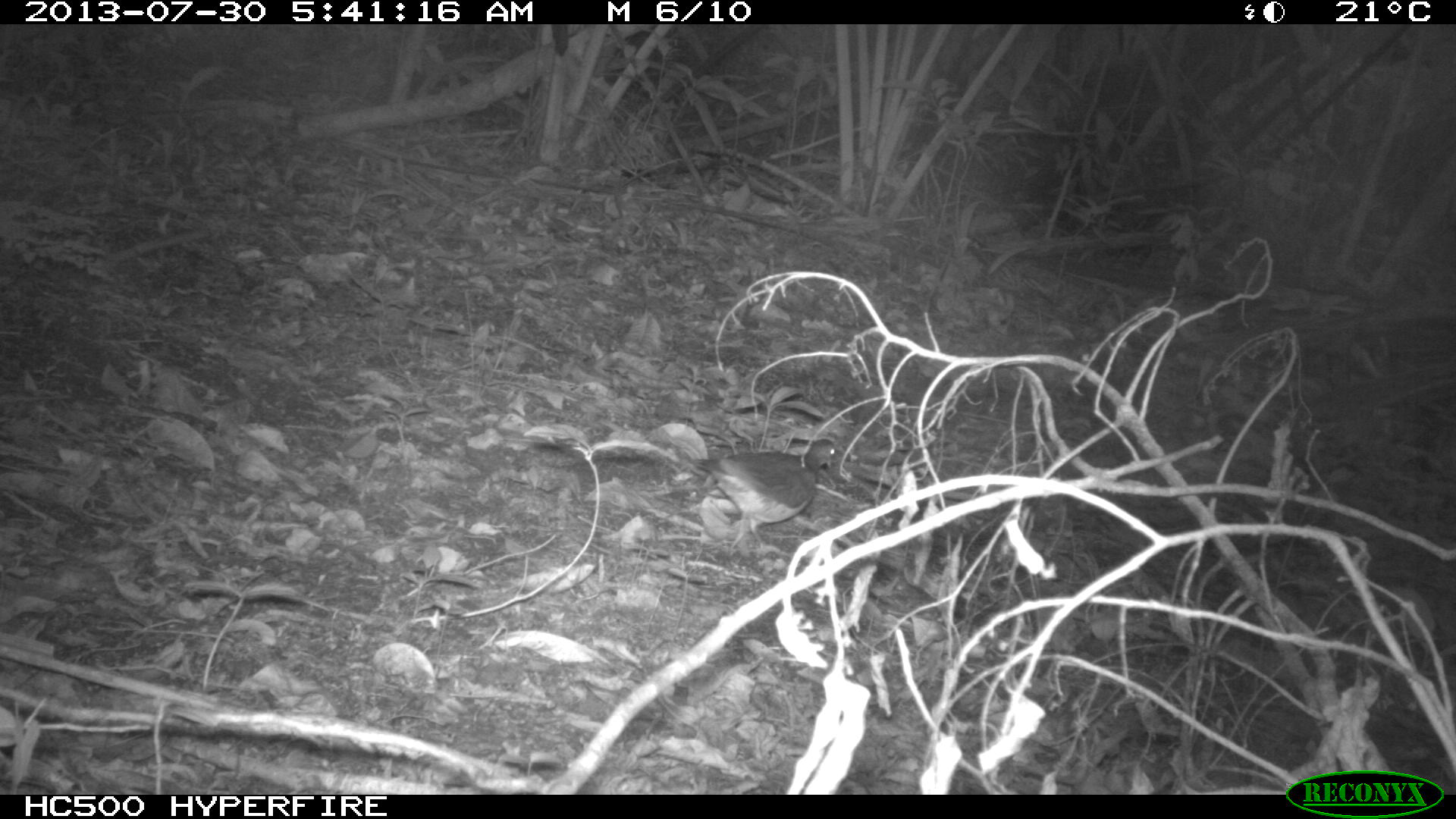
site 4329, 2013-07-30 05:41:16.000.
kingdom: Animalia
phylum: Chordata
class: Aves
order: Columbiformes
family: Columbidae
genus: Leptotila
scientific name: Leptotila plumbeiceps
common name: gray-headed dove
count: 1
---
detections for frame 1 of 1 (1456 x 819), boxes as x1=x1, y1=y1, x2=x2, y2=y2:
leptotila plumbeiceps: x1=686, y1=438, x2=837, y2=553